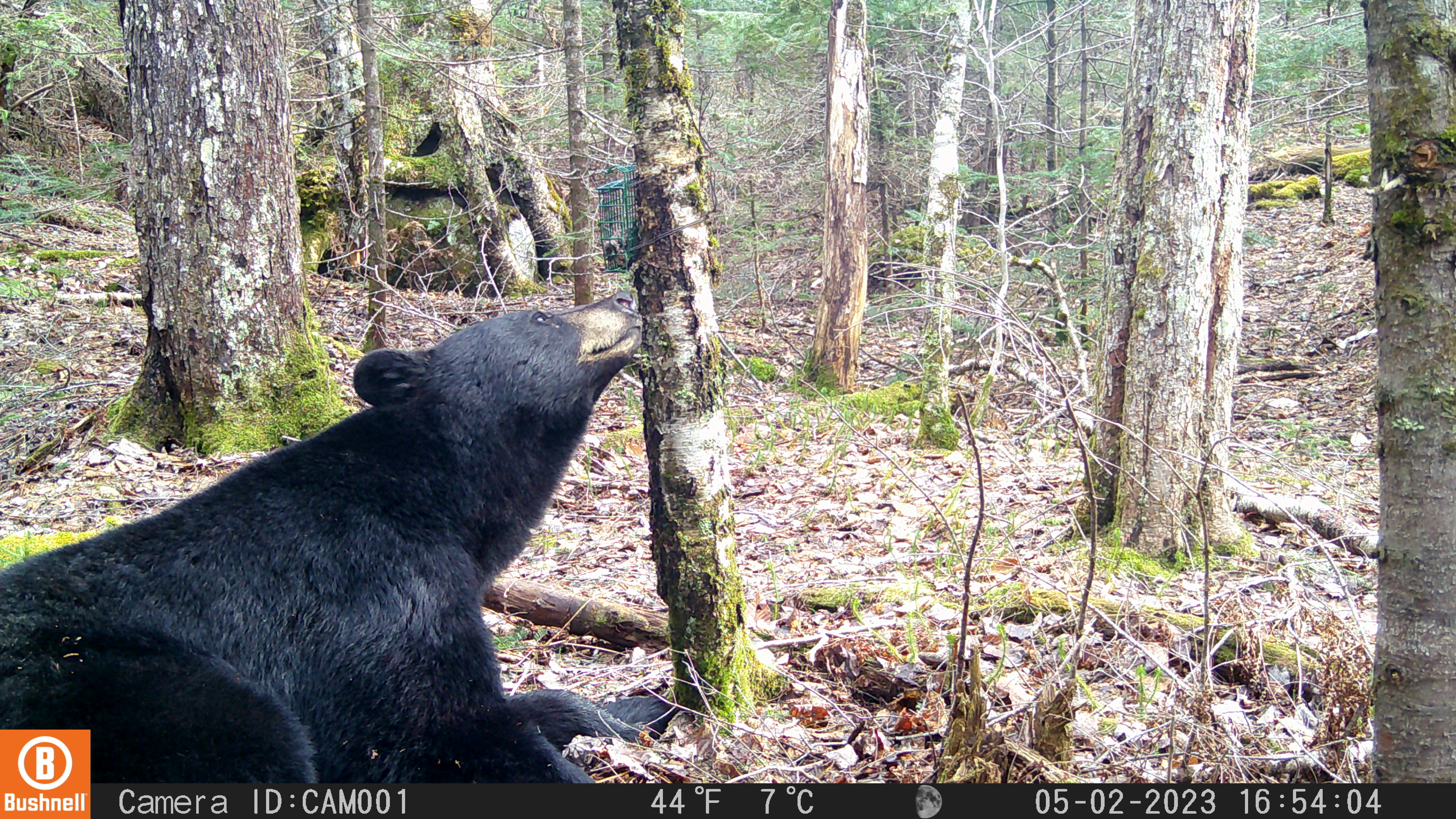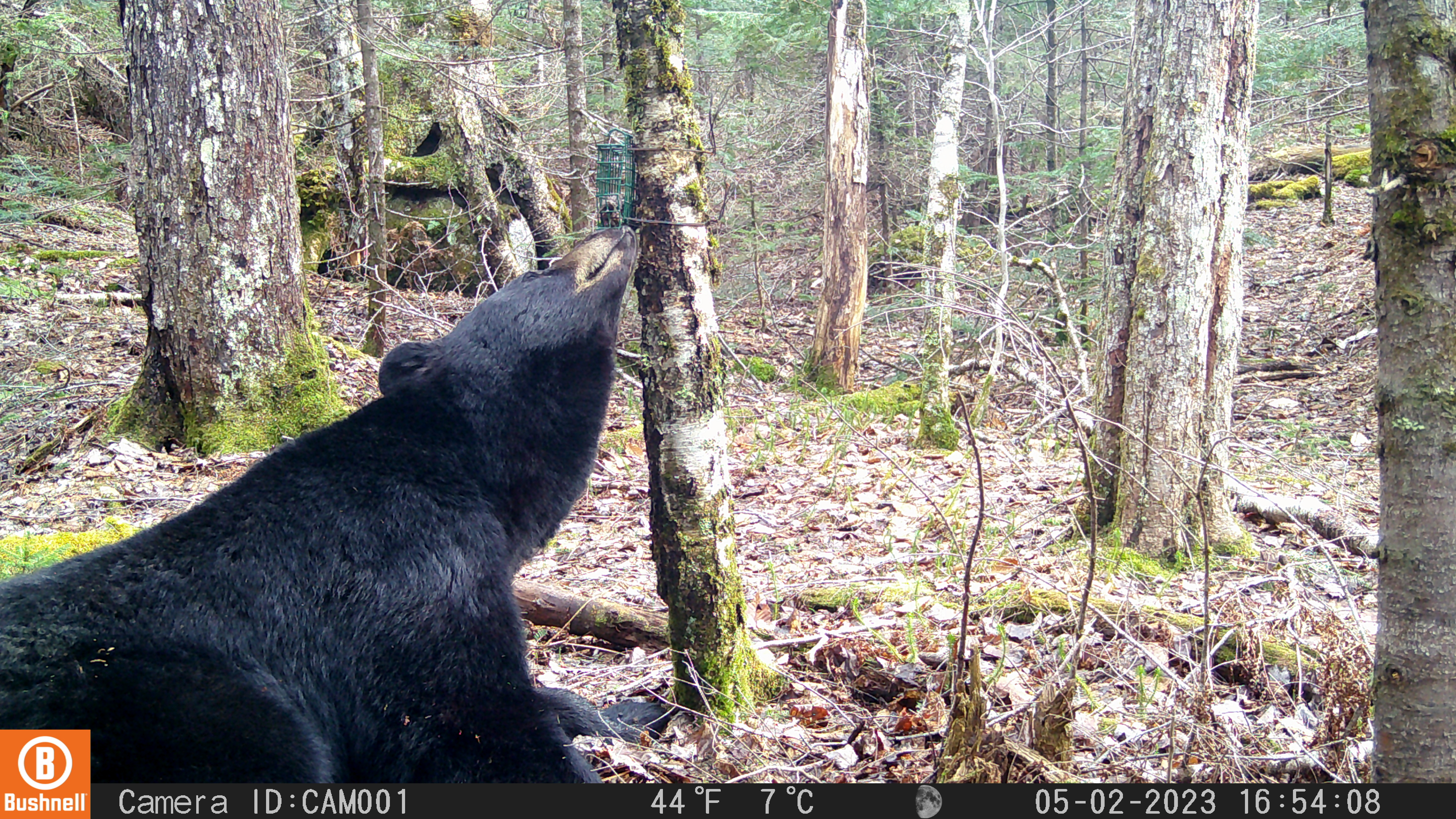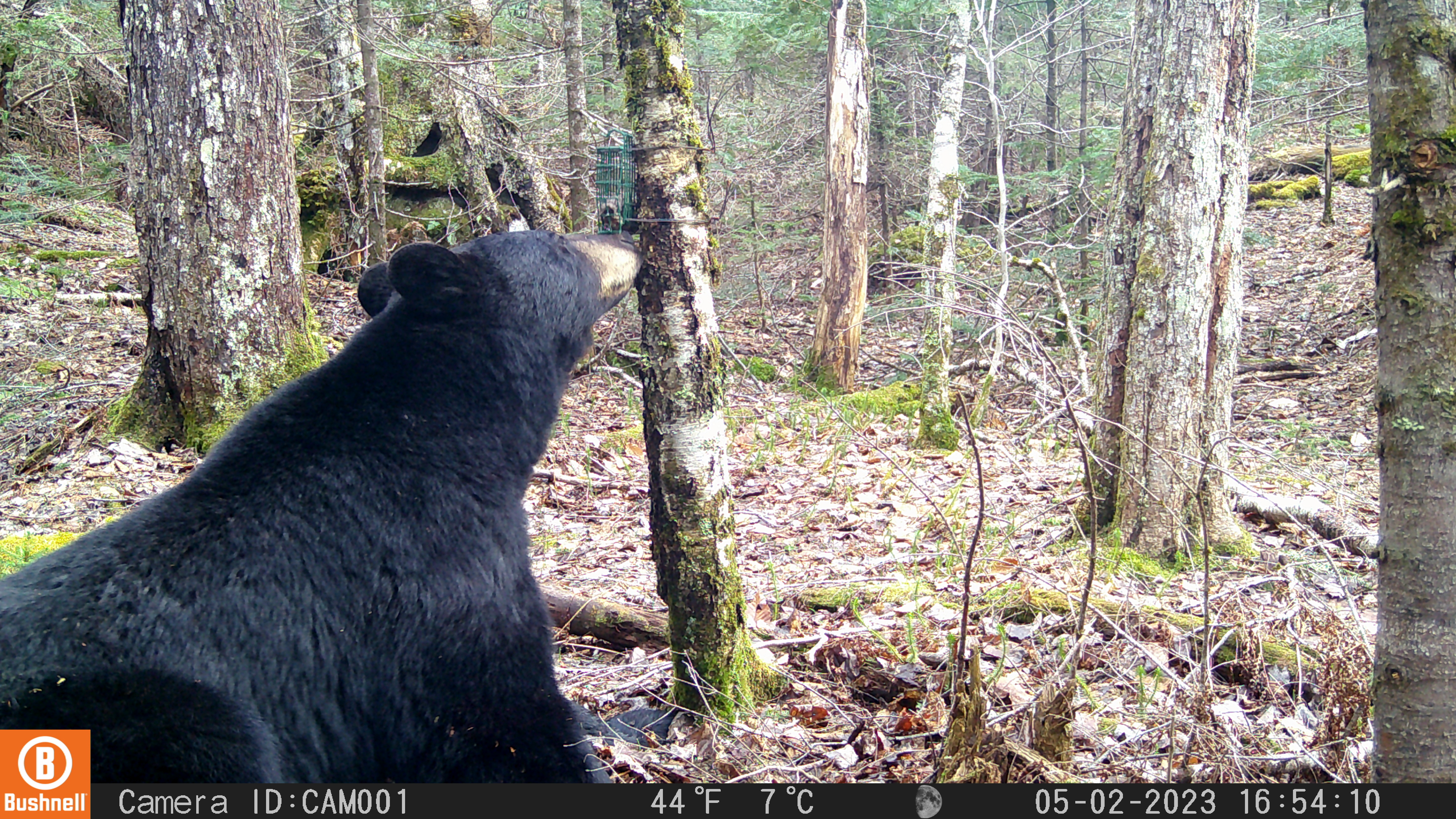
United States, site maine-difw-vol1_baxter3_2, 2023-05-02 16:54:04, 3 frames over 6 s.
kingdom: Animalia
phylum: Chordata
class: Mammalia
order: Carnivora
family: Ursidae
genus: Ursus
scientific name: Ursus americanus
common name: black bear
Black bear (Ursus americanus).